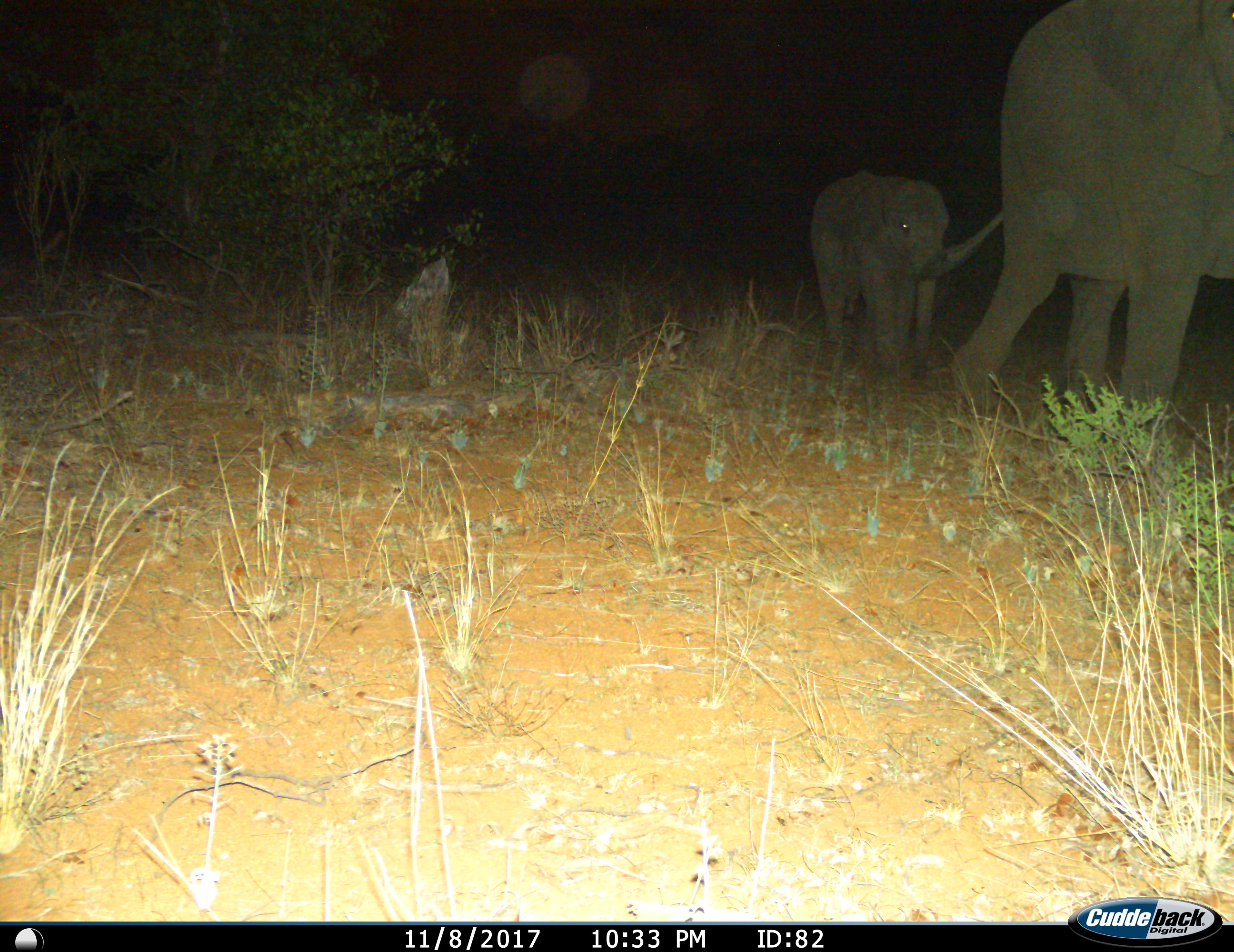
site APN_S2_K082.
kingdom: Animalia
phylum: Chordata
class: Mammalia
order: Proboscidea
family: Elephantidae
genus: Loxodonta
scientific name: Loxodonta africana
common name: african bush elephant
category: elephant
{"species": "elephant (african bush elephant) (Loxodonta africana)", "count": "2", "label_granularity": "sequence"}